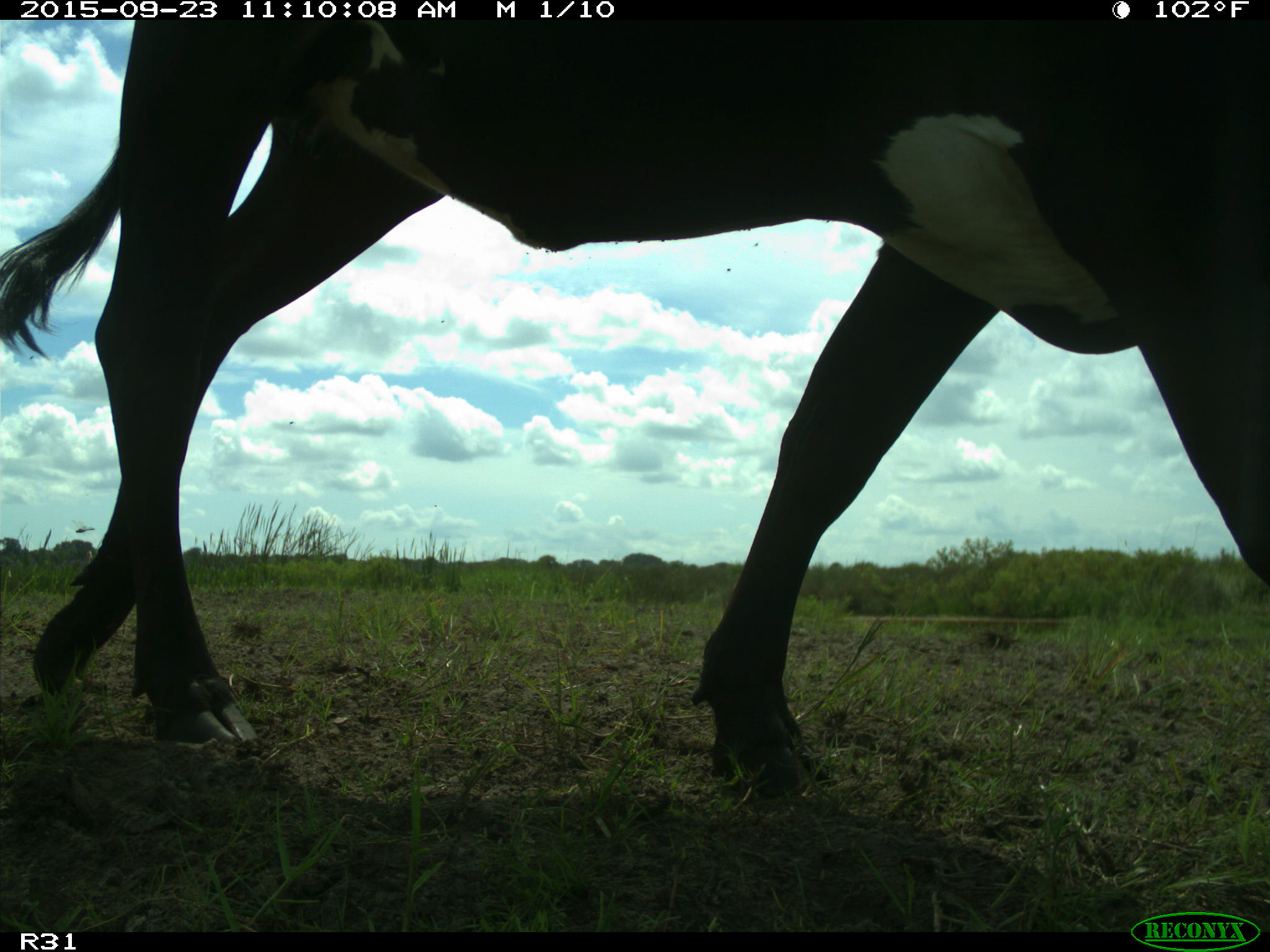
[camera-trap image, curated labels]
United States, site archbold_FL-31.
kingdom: Animalia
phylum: Chordata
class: Mammalia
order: Artiodactyla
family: Bovidae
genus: Bos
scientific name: Bos taurus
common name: domestic cow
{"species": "Bos taurus (domestic cow)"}